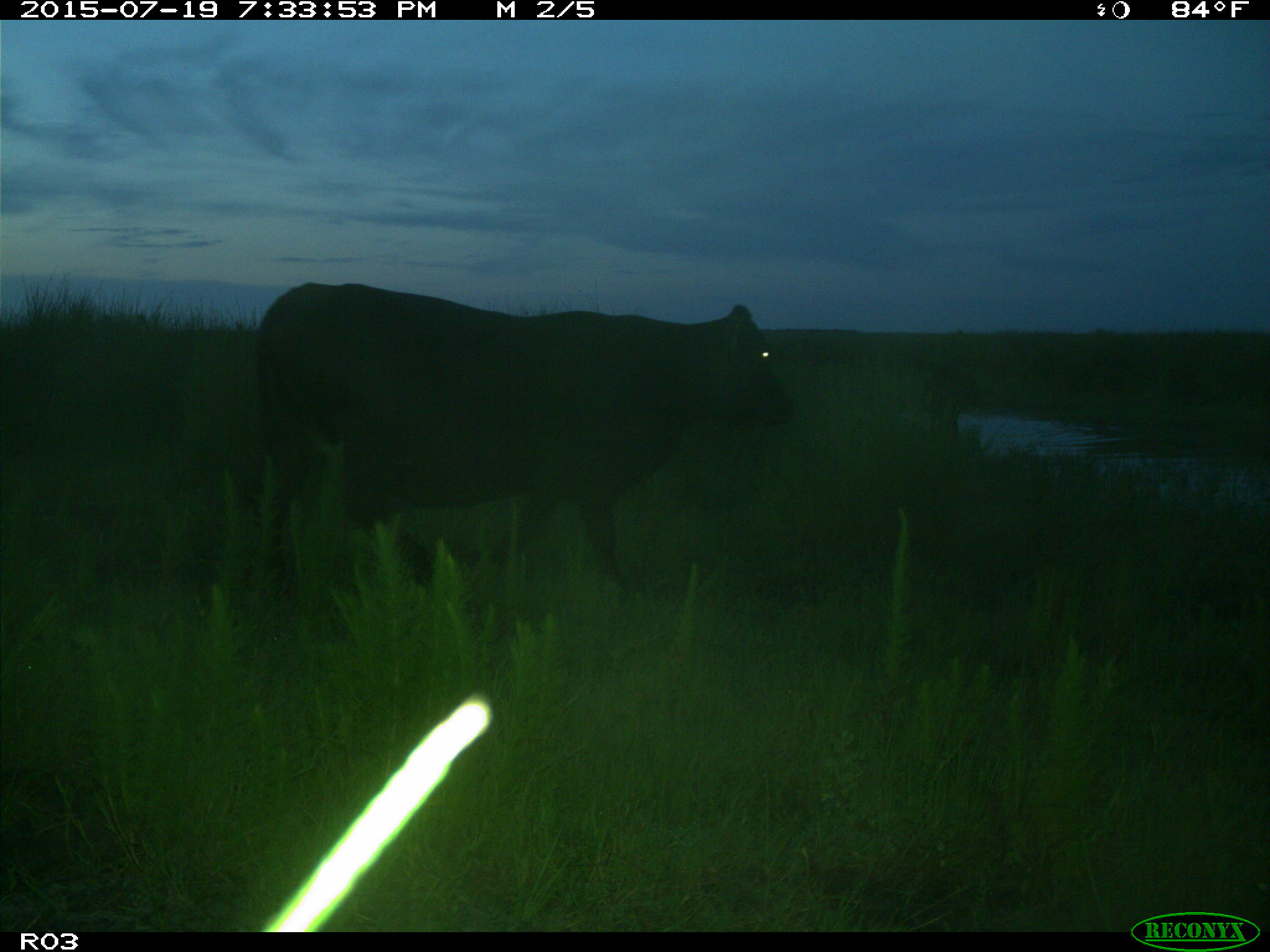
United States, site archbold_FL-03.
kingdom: Animalia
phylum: Chordata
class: Mammalia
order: Artiodactyla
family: Bovidae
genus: Bos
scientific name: Bos taurus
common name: domestic cow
Bos taurus (domestic cow).